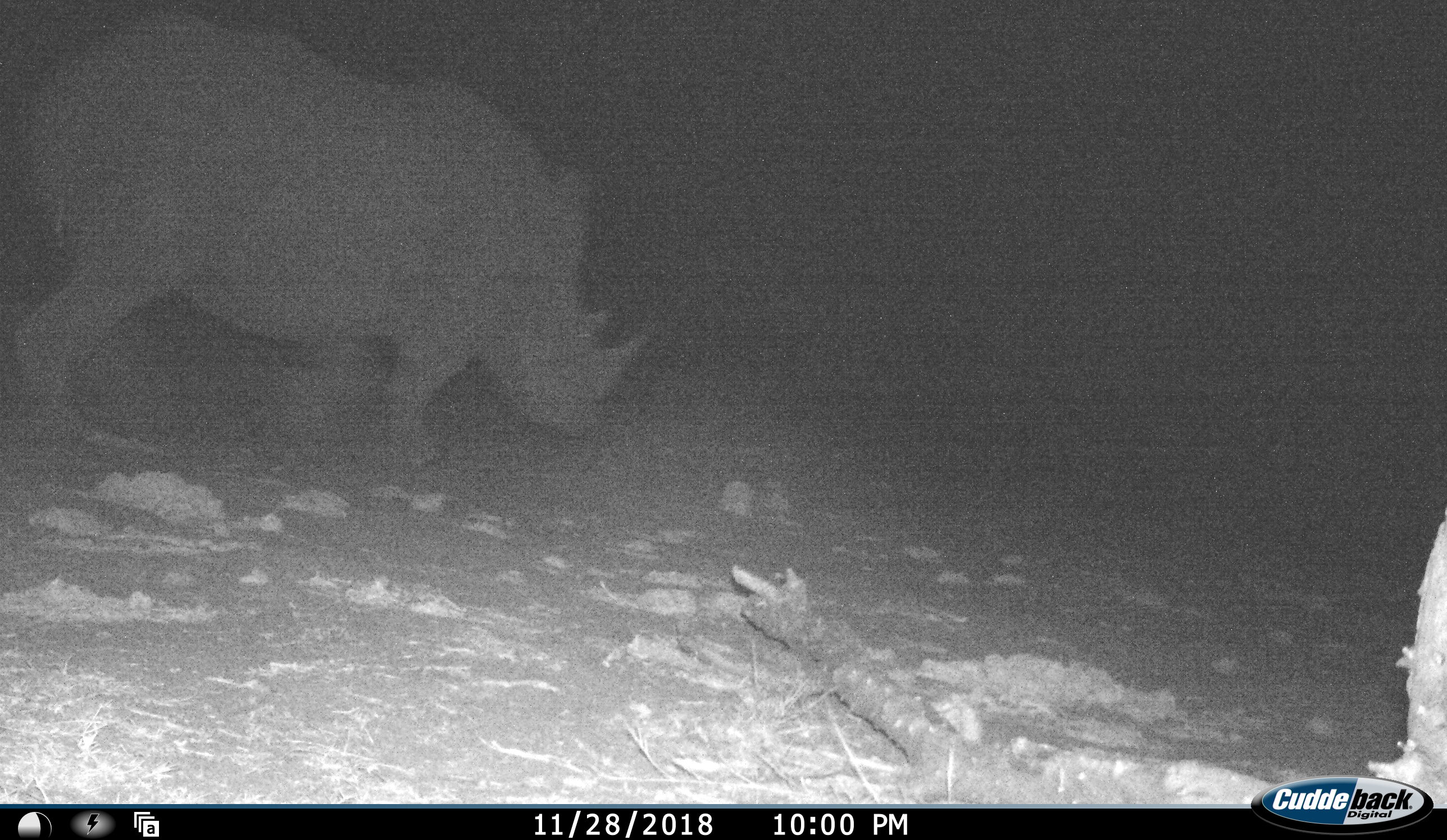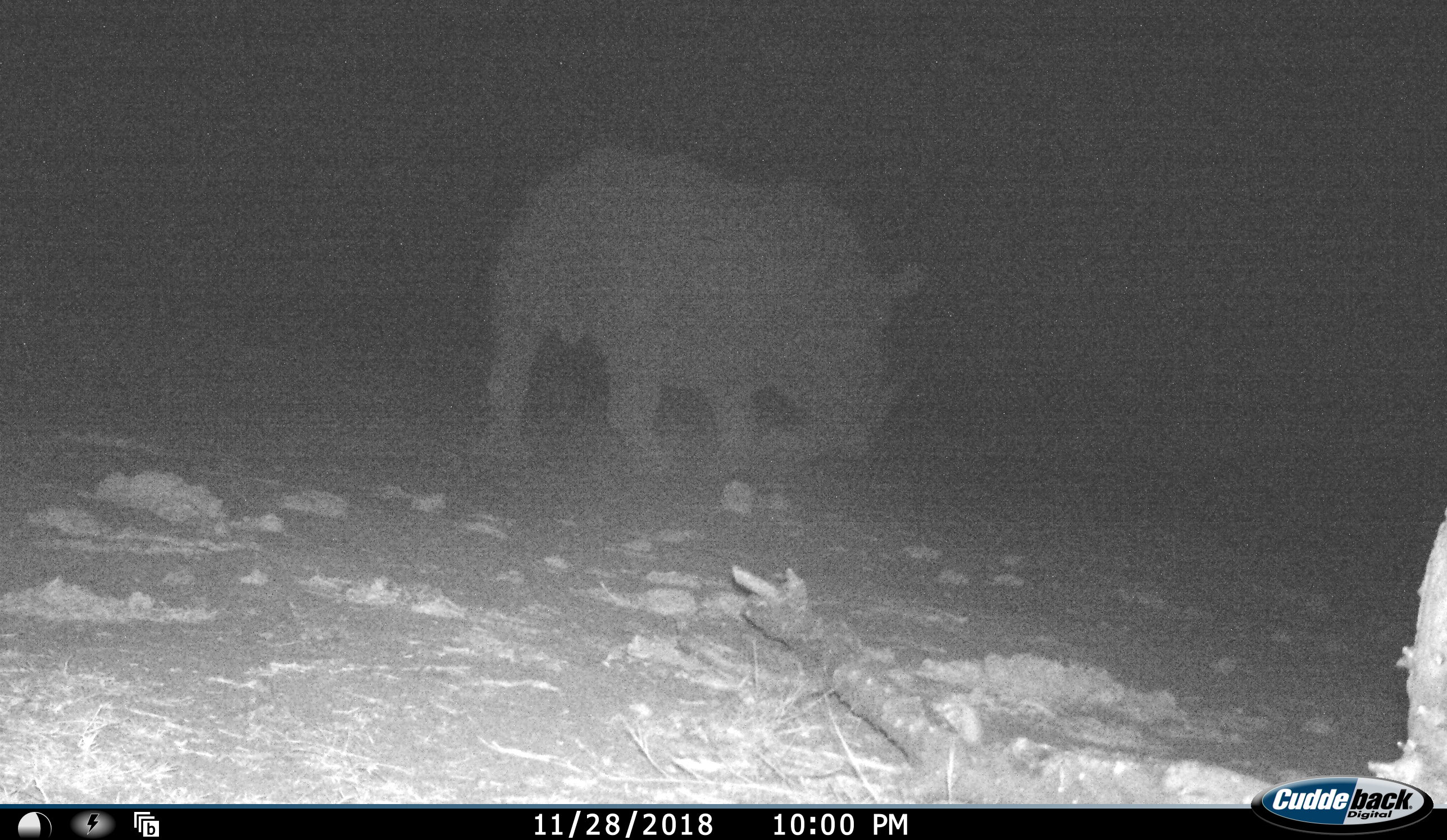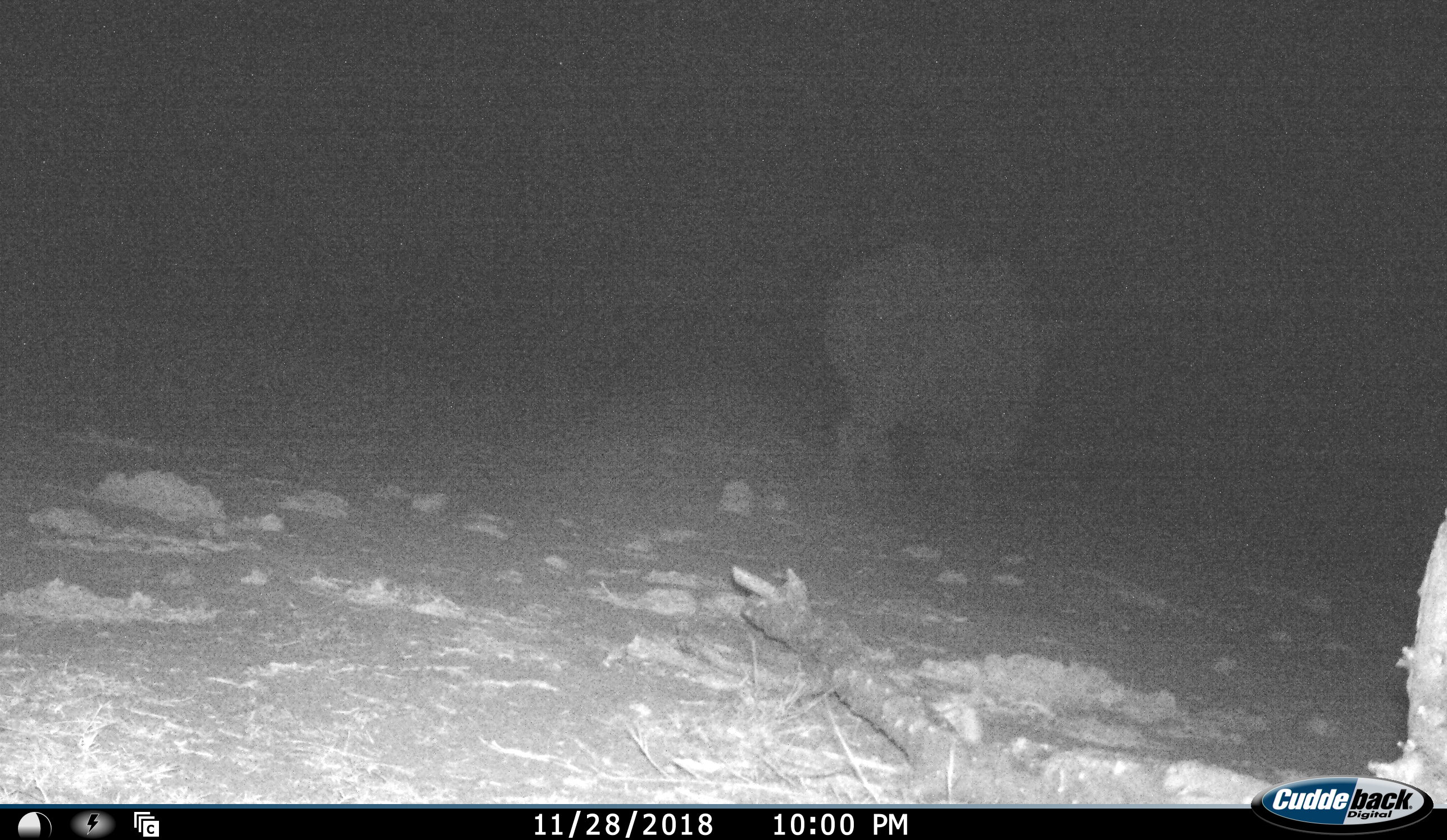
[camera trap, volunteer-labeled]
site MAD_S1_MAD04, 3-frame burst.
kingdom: Animalia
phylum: Chordata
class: Mammalia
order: Perissodactyla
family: Rhinocerotidae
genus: Ceratotherium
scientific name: Ceratotherium simum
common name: white rhinoceros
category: rhinoceroswhite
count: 1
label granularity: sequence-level